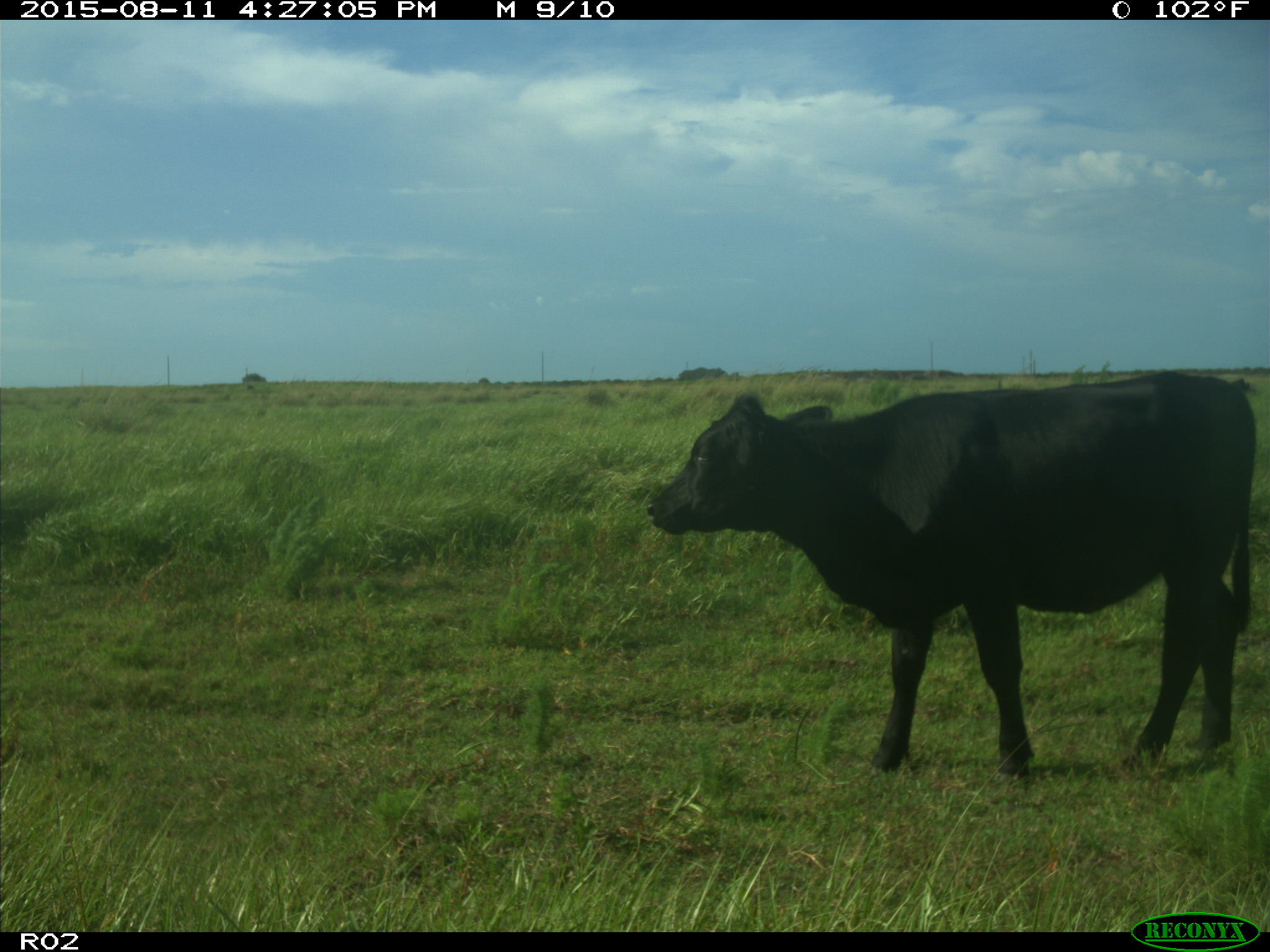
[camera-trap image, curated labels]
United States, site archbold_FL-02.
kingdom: Animalia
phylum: Chordata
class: Mammalia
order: Artiodactyla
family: Bovidae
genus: Bos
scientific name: Bos taurus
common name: domestic cow